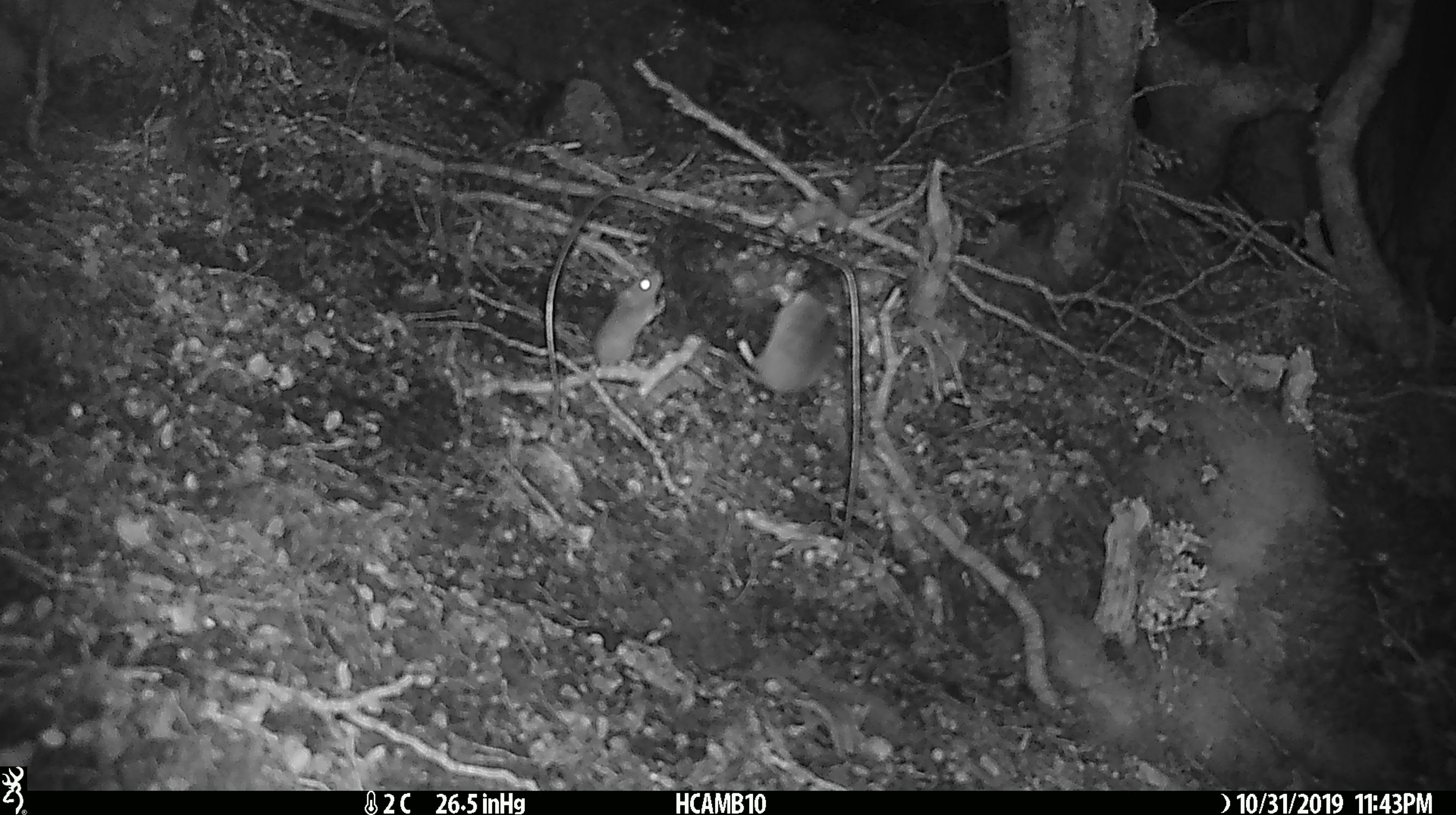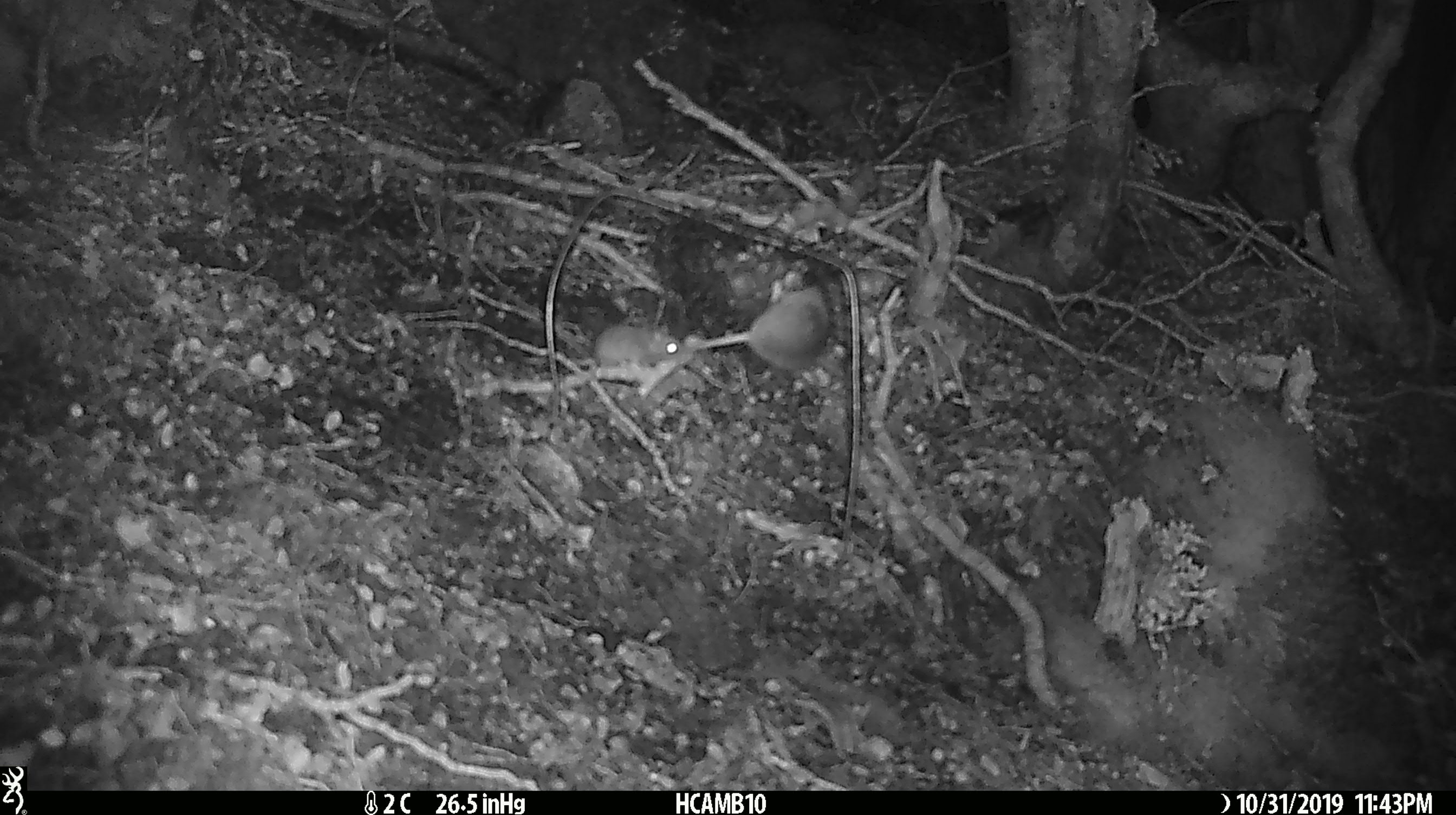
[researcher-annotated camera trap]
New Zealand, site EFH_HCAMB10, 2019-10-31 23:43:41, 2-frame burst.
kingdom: Animalia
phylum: Chordata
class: Mammalia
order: Rodentia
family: Muridae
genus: Mus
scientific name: Mus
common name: mouse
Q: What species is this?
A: Mouse (Mus).